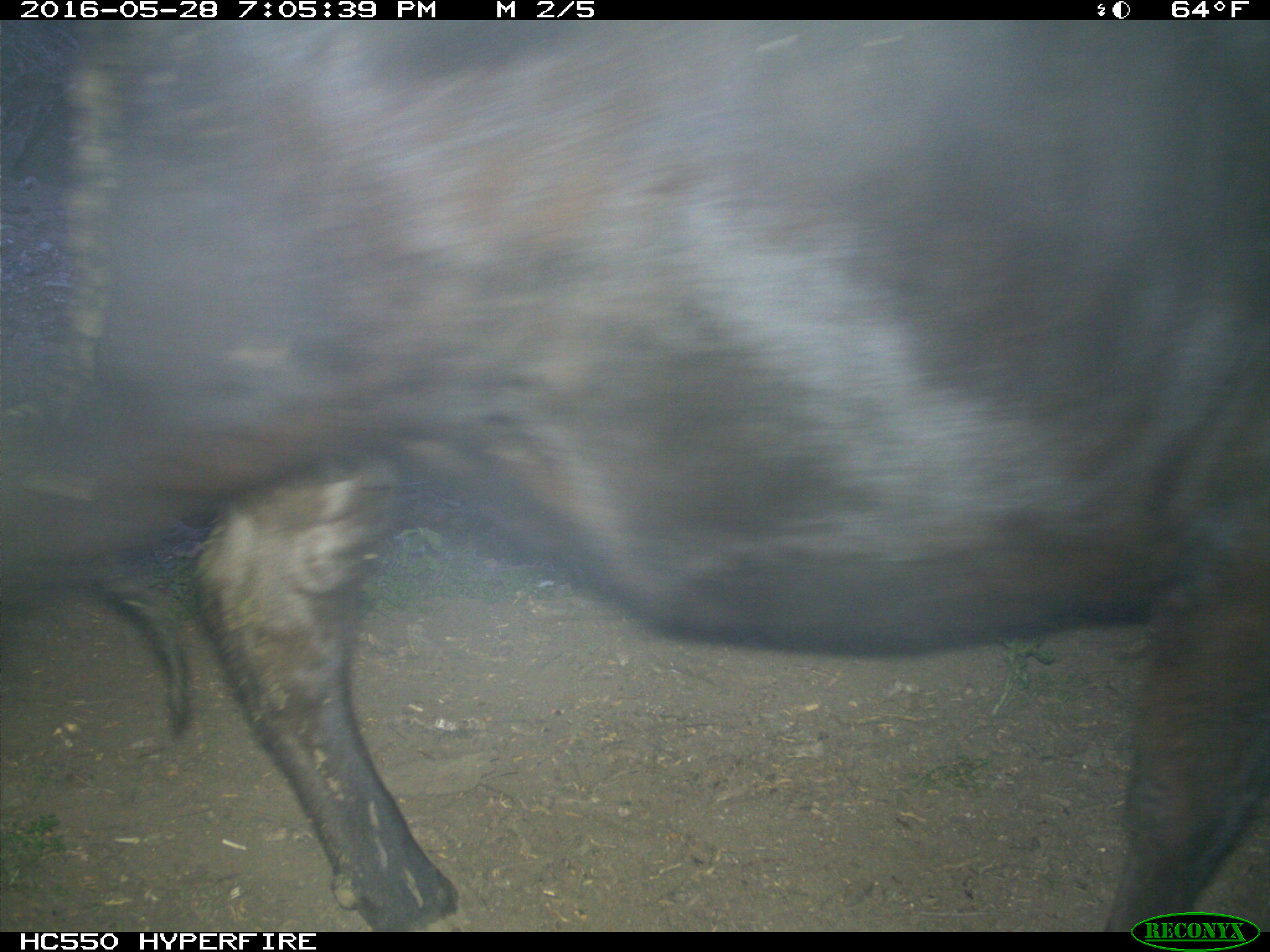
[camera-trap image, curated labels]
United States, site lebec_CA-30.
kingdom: Animalia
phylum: Chordata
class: Mammalia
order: Artiodactyla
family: Bovidae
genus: Bos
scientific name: Bos taurus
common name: domestic cow